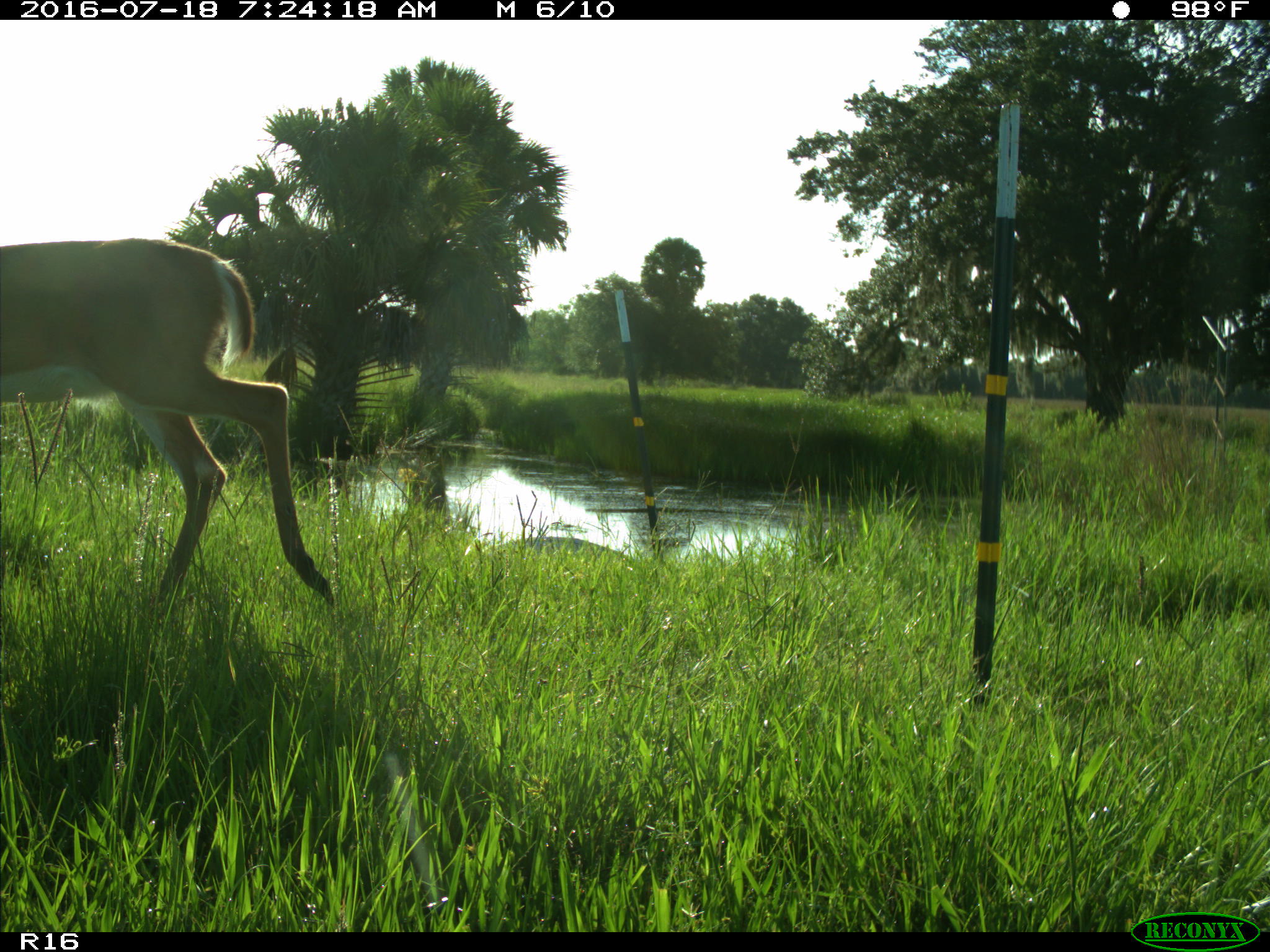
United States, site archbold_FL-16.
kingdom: Animalia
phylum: Chordata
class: Mammalia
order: Artiodactyla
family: Cervidae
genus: Odocoileus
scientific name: Odocoileus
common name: deer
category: unidentified deer